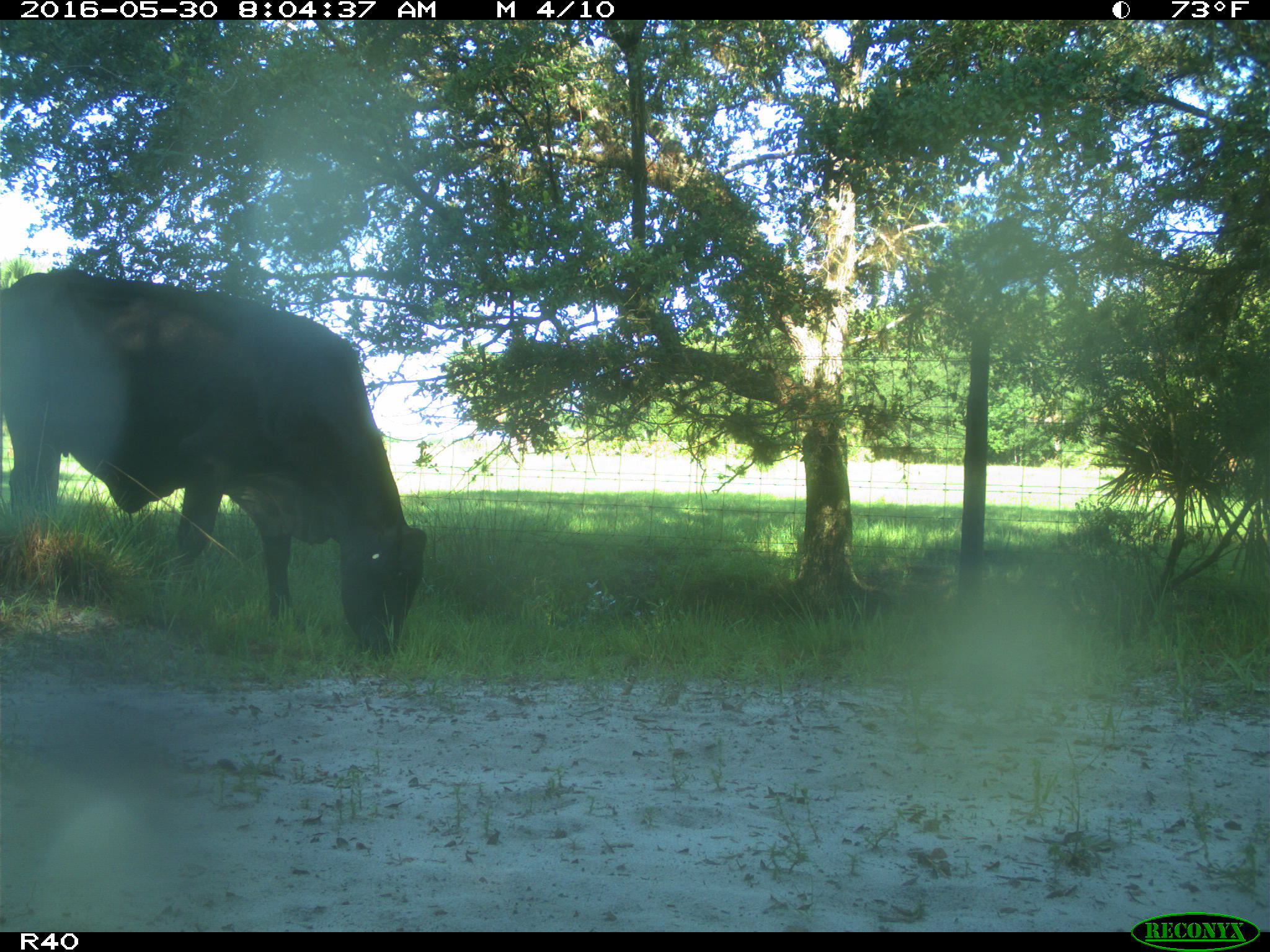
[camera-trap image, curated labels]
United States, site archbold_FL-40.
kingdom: Animalia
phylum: Chordata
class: Mammalia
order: Artiodactyla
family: Bovidae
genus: Bos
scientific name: Bos taurus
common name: domestic cow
Bos taurus (domestic cow).